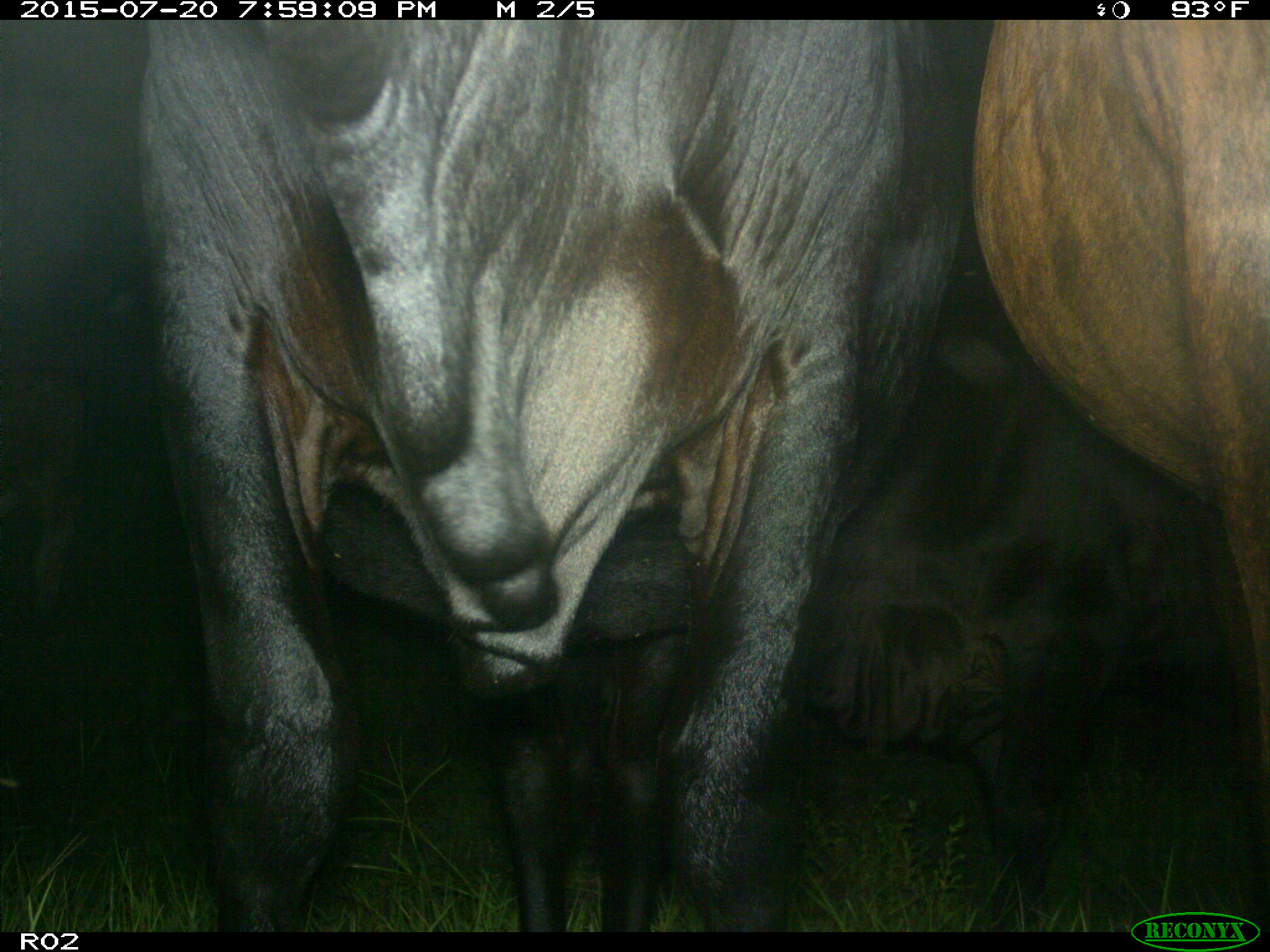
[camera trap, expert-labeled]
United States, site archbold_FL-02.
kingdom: Animalia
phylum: Chordata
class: Mammalia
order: Artiodactyla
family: Bovidae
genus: Bos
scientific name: Bos taurus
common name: domestic cow